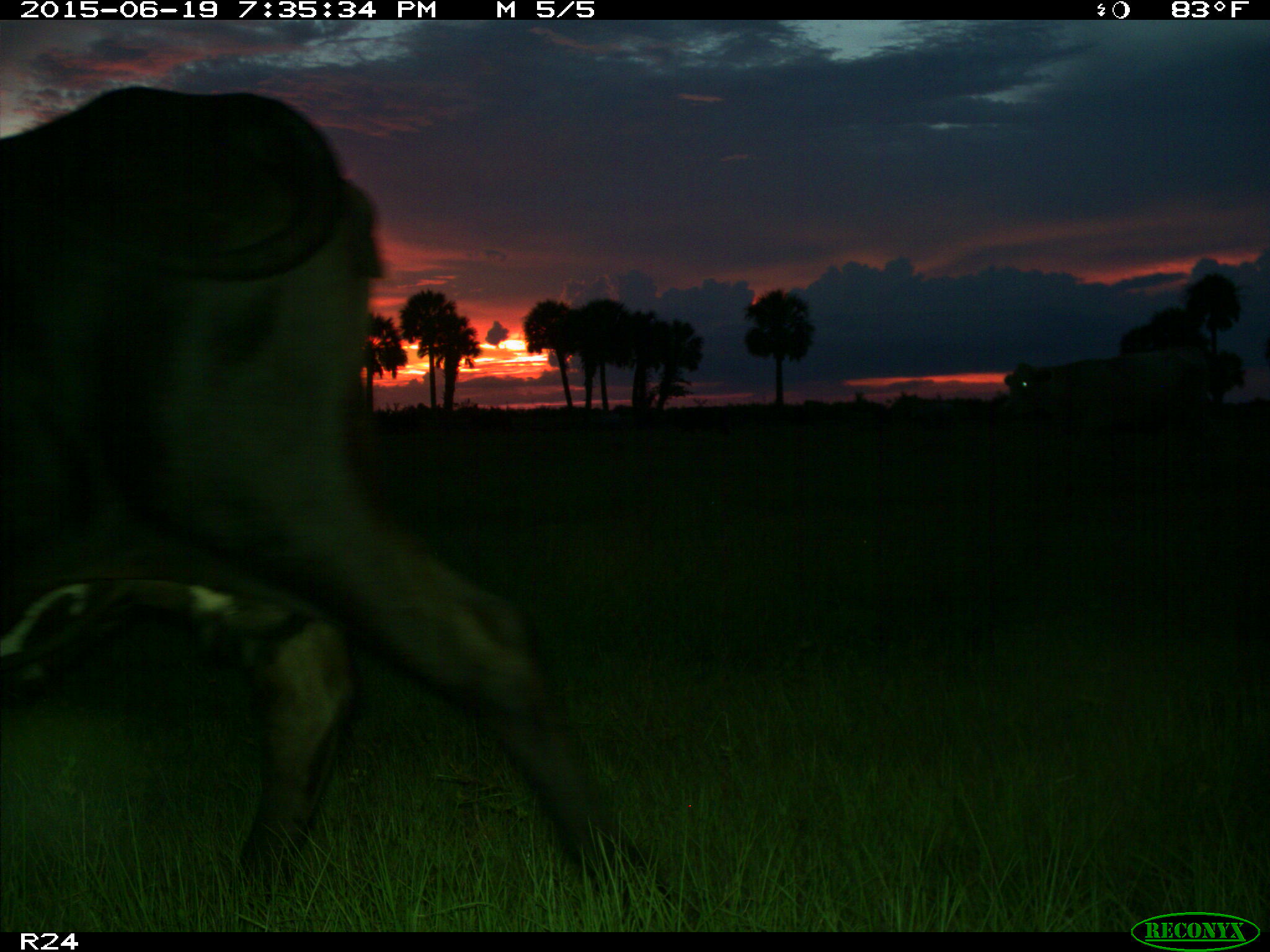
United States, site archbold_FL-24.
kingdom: Animalia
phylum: Chordata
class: Mammalia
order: Artiodactyla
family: Bovidae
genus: Bos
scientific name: Bos taurus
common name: domestic cow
Bos taurus (domestic cow).